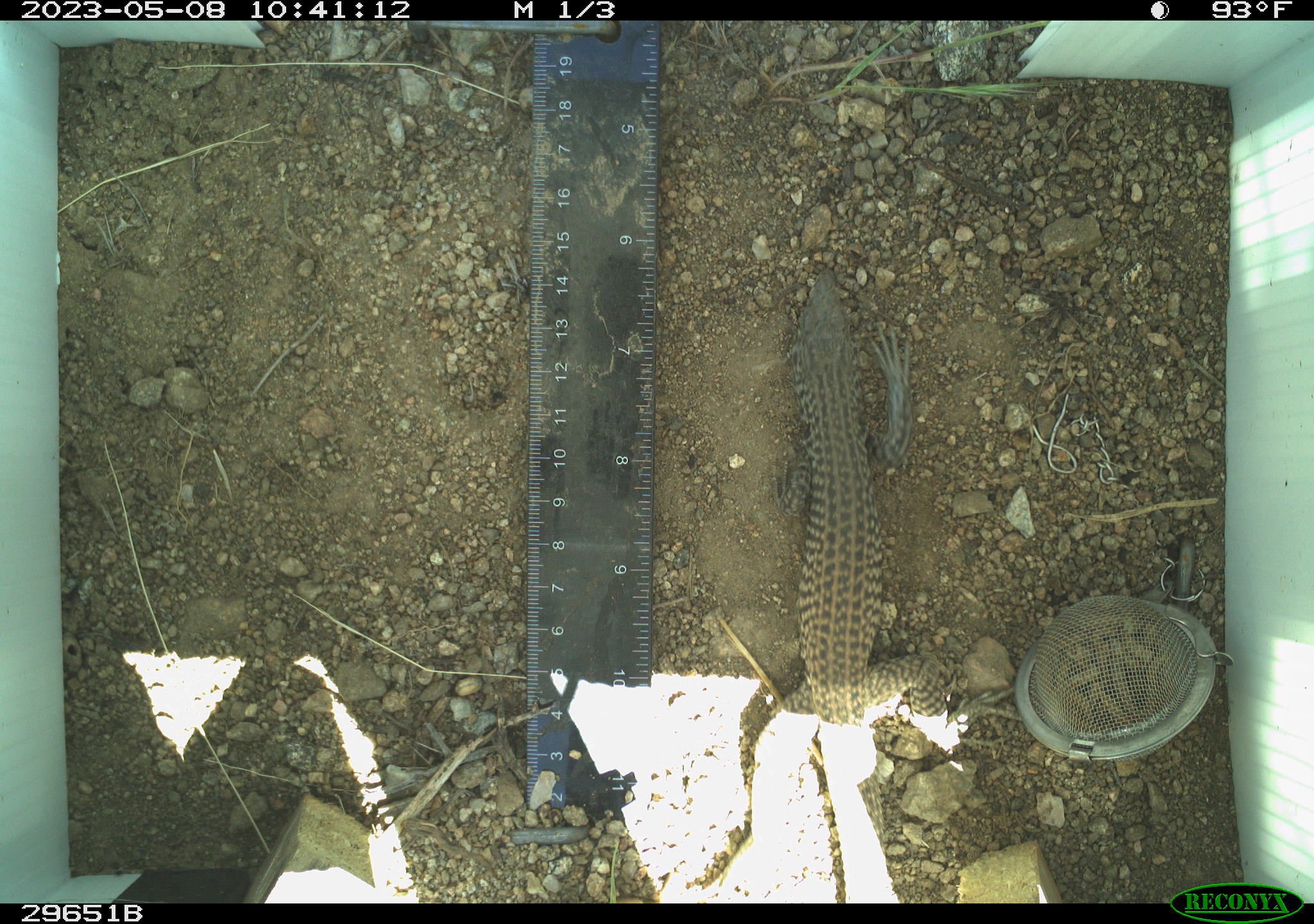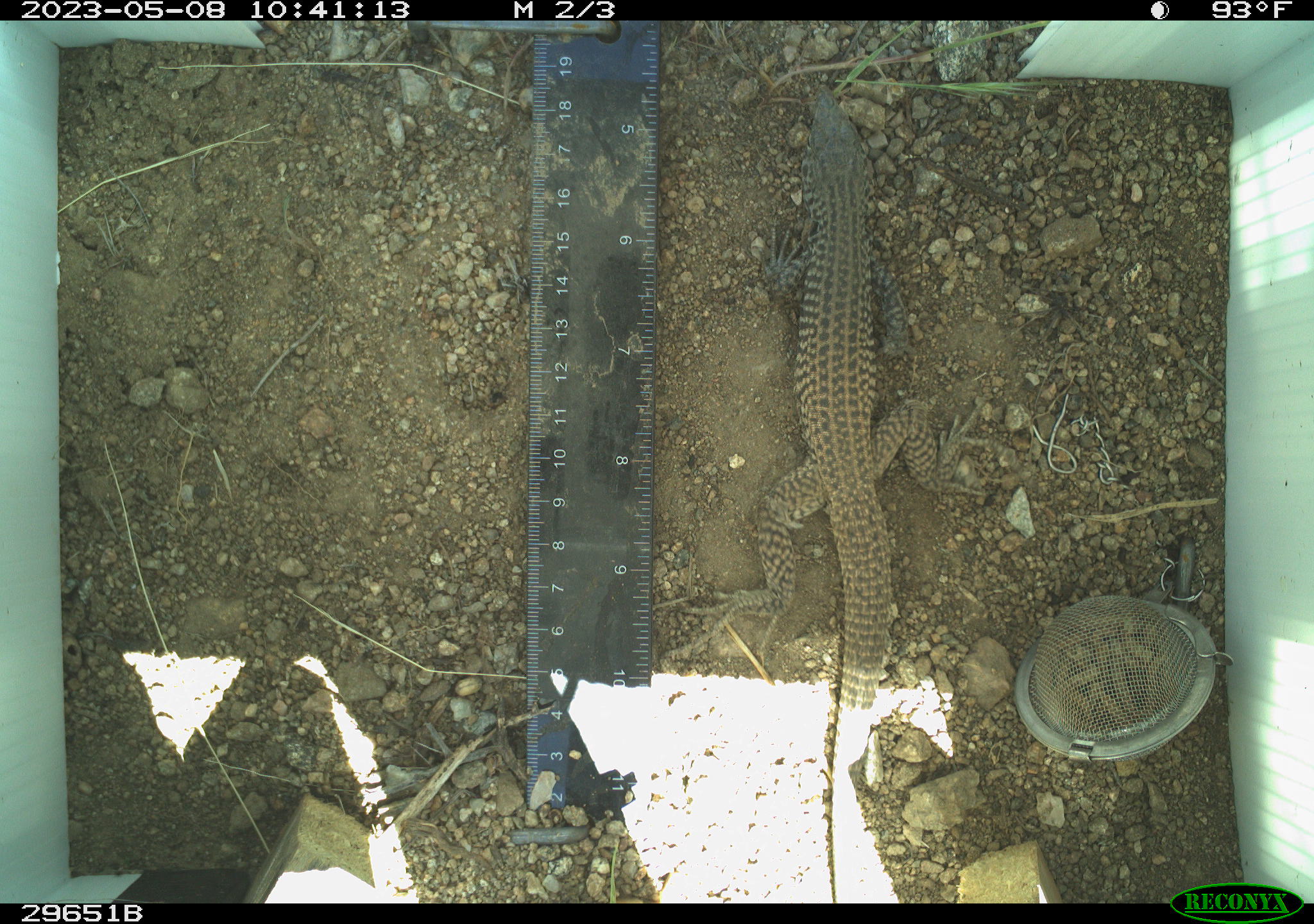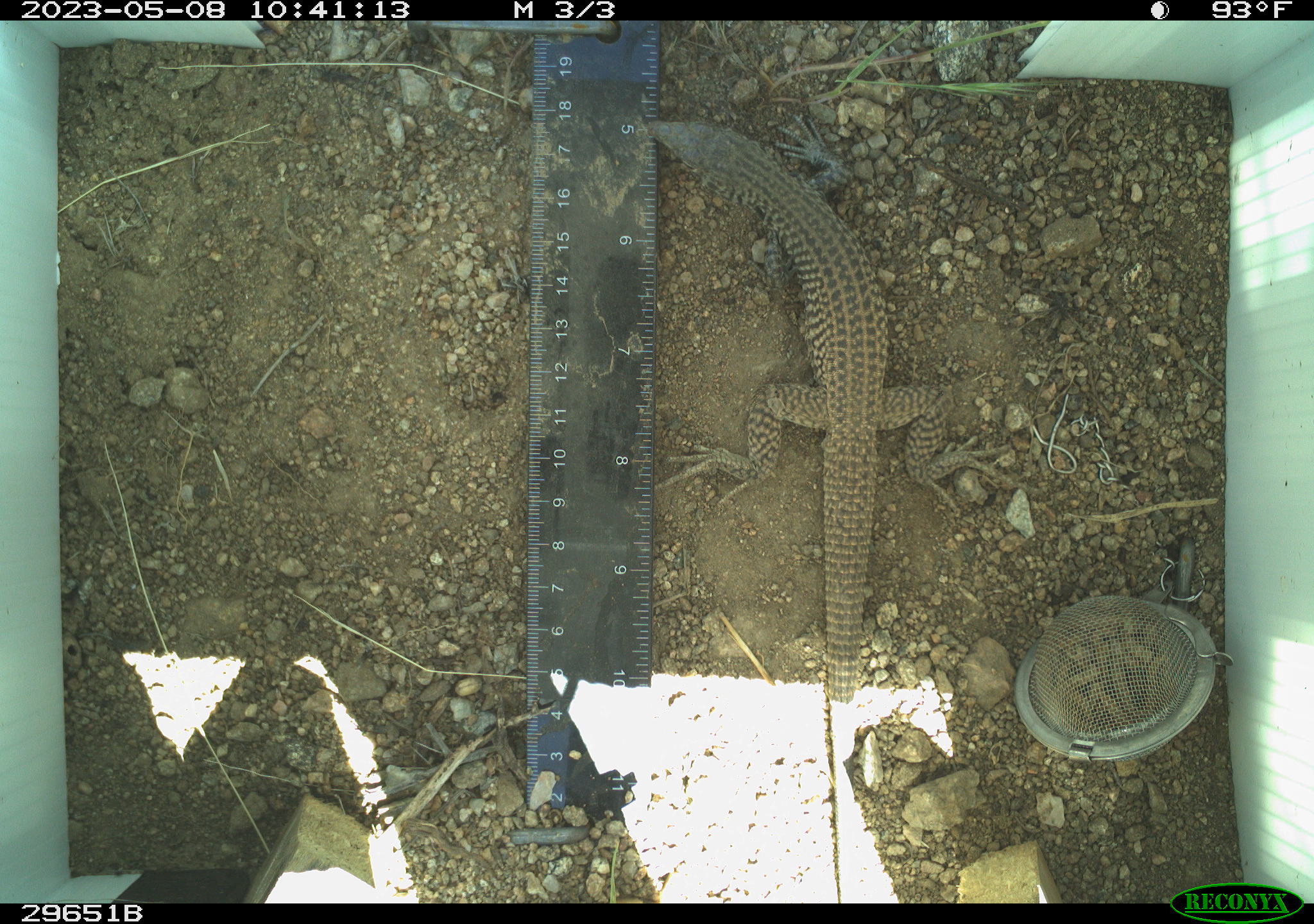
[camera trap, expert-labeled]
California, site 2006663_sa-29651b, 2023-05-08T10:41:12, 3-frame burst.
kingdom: Animalia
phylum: Chordata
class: Reptilia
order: Squamata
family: Teiidae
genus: Aspidoscelis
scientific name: Aspidoscelis tigris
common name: western whiptail